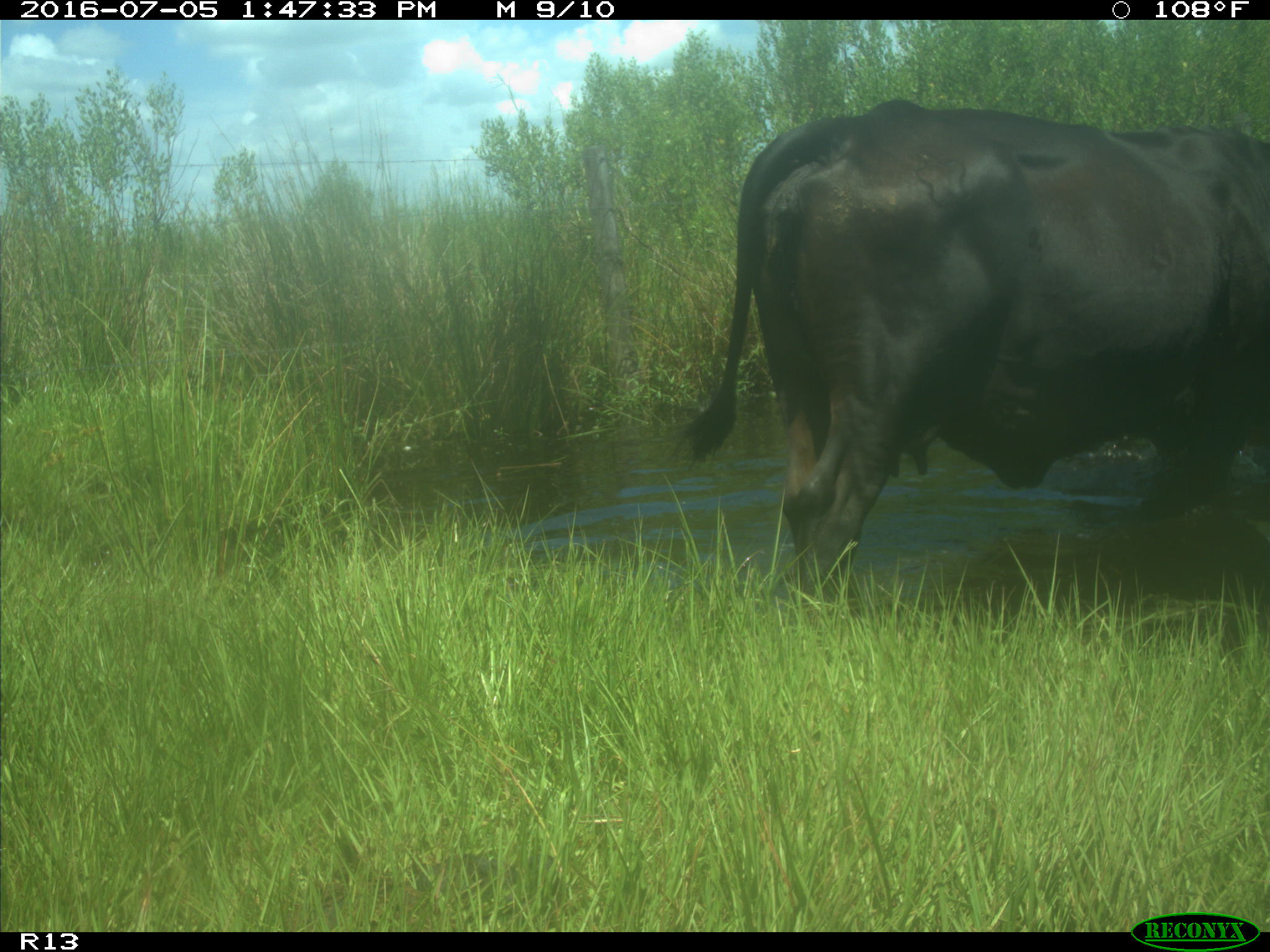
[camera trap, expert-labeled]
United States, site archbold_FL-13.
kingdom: Animalia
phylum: Chordata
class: Mammalia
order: Artiodactyla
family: Bovidae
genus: Bos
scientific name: Bos taurus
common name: domestic cow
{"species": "Bos taurus (domestic cow)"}